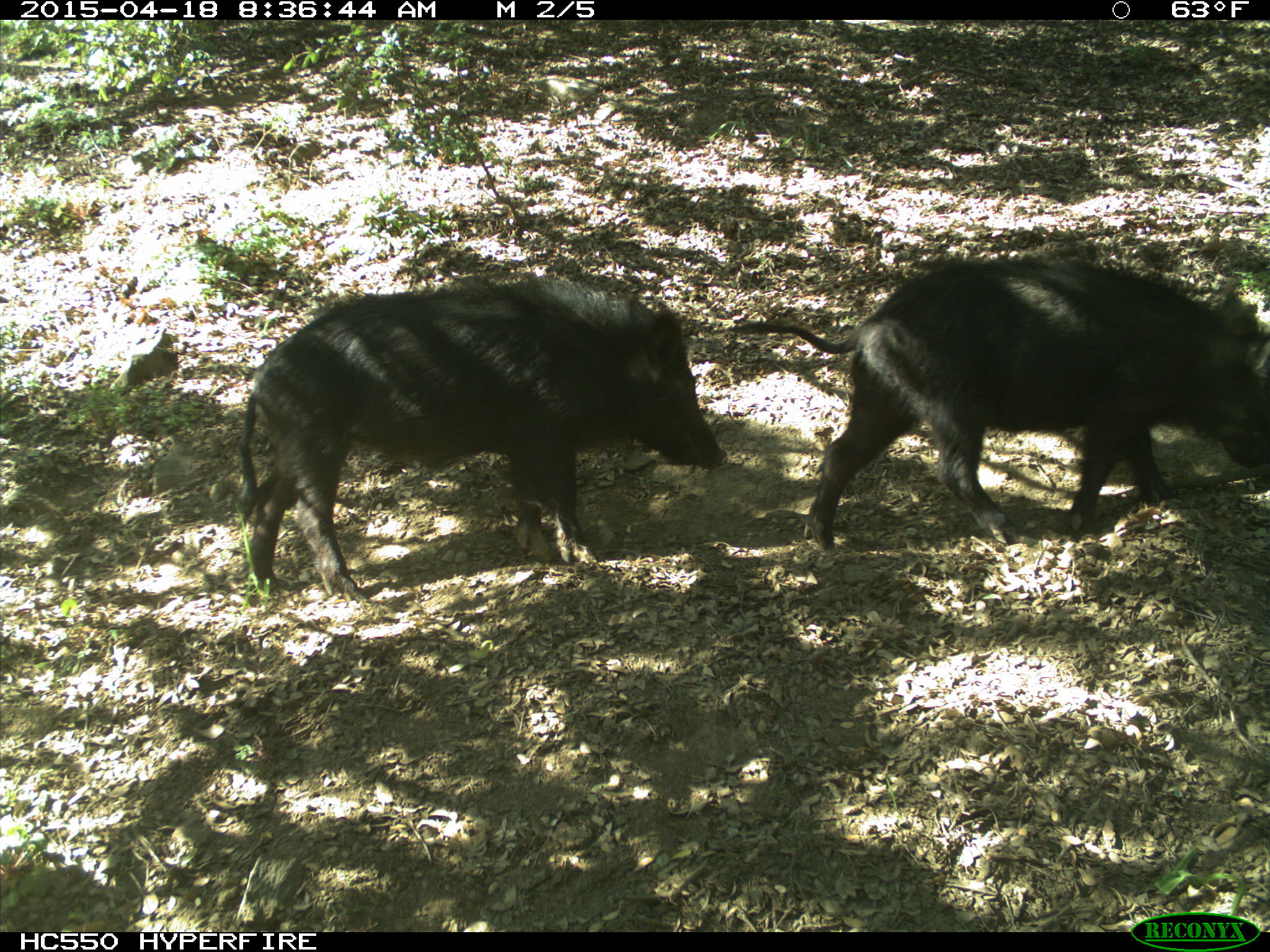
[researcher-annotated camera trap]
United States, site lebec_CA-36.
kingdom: Animalia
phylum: Chordata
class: Mammalia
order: Artiodactyla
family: Suidae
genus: Sus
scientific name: Sus scrofa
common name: wild boar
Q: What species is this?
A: Sus scrofa (wild boar).